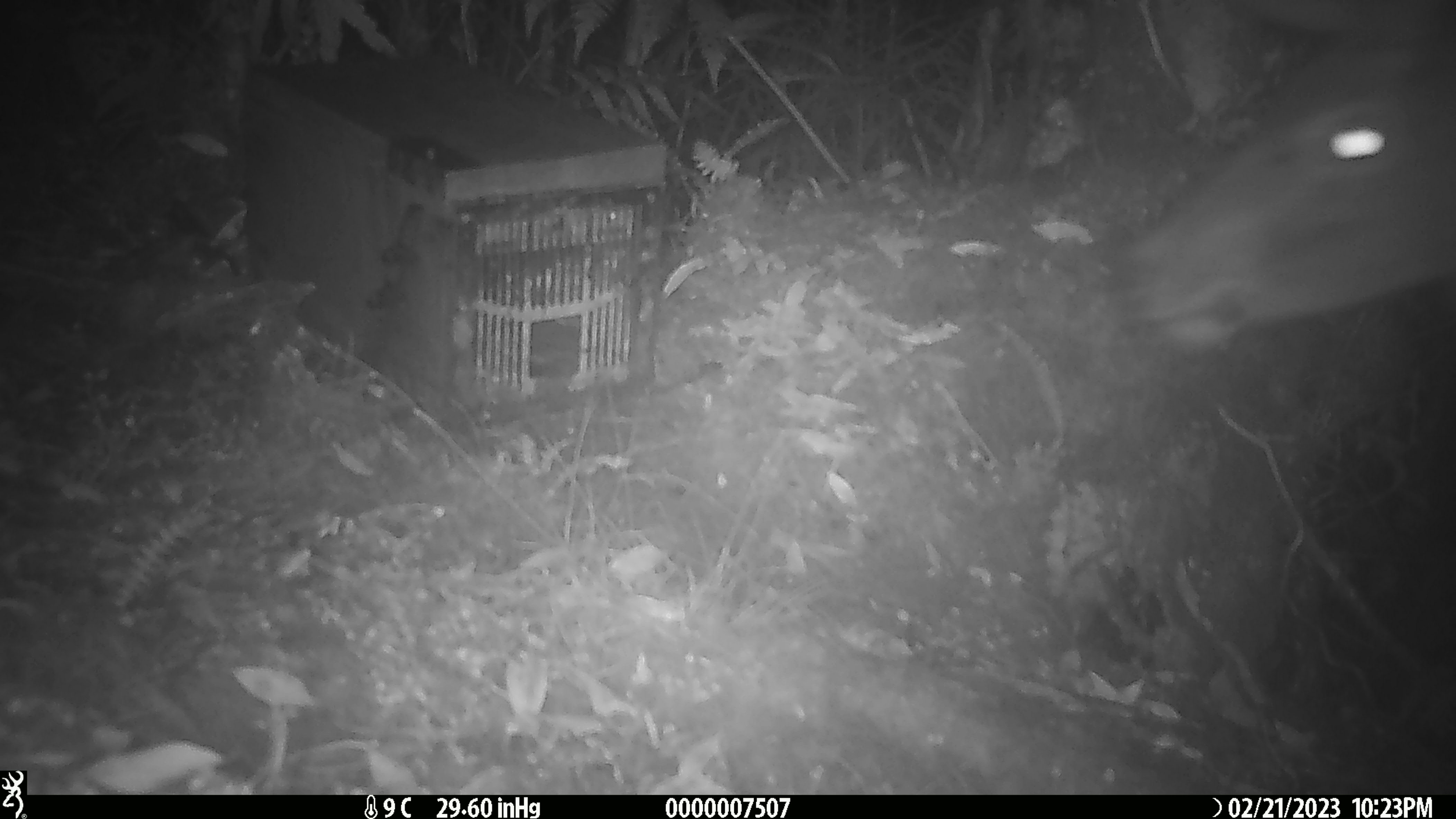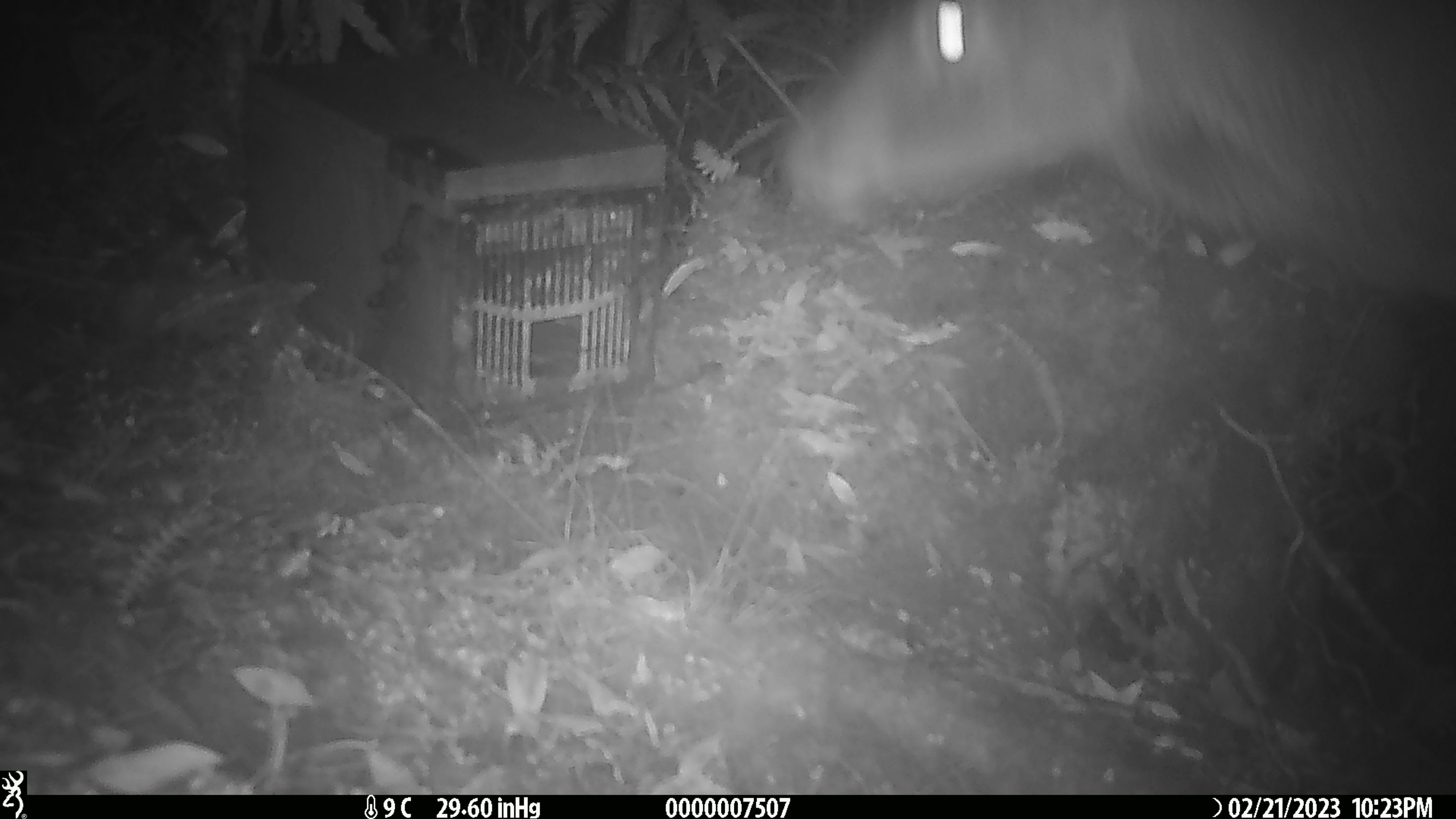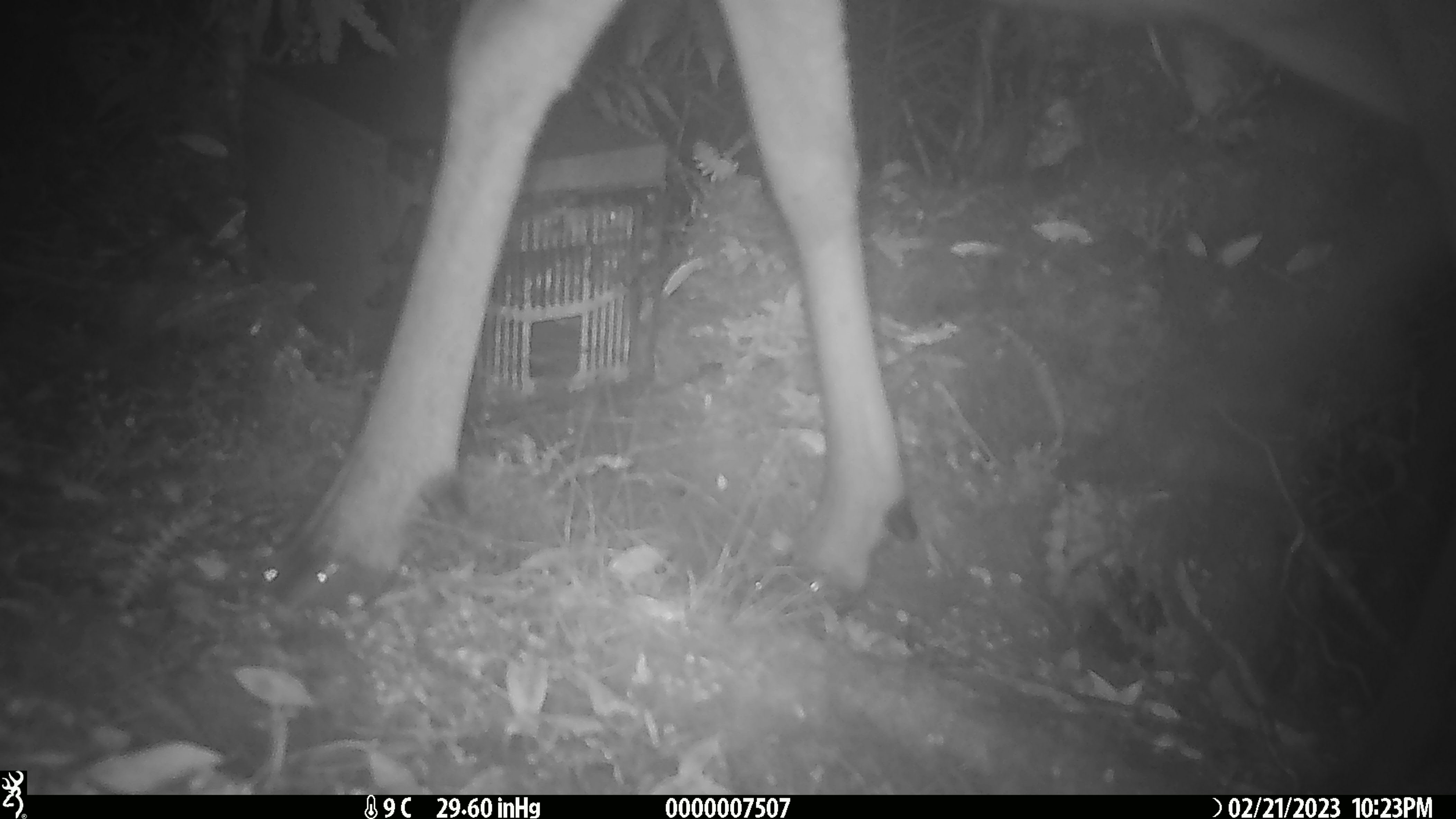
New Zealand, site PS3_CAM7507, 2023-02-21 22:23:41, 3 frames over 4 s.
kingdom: Animalia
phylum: Chordata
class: Mammalia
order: Artiodactyla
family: Cervidae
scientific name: Cervidae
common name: deer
Deer (Cervidae).